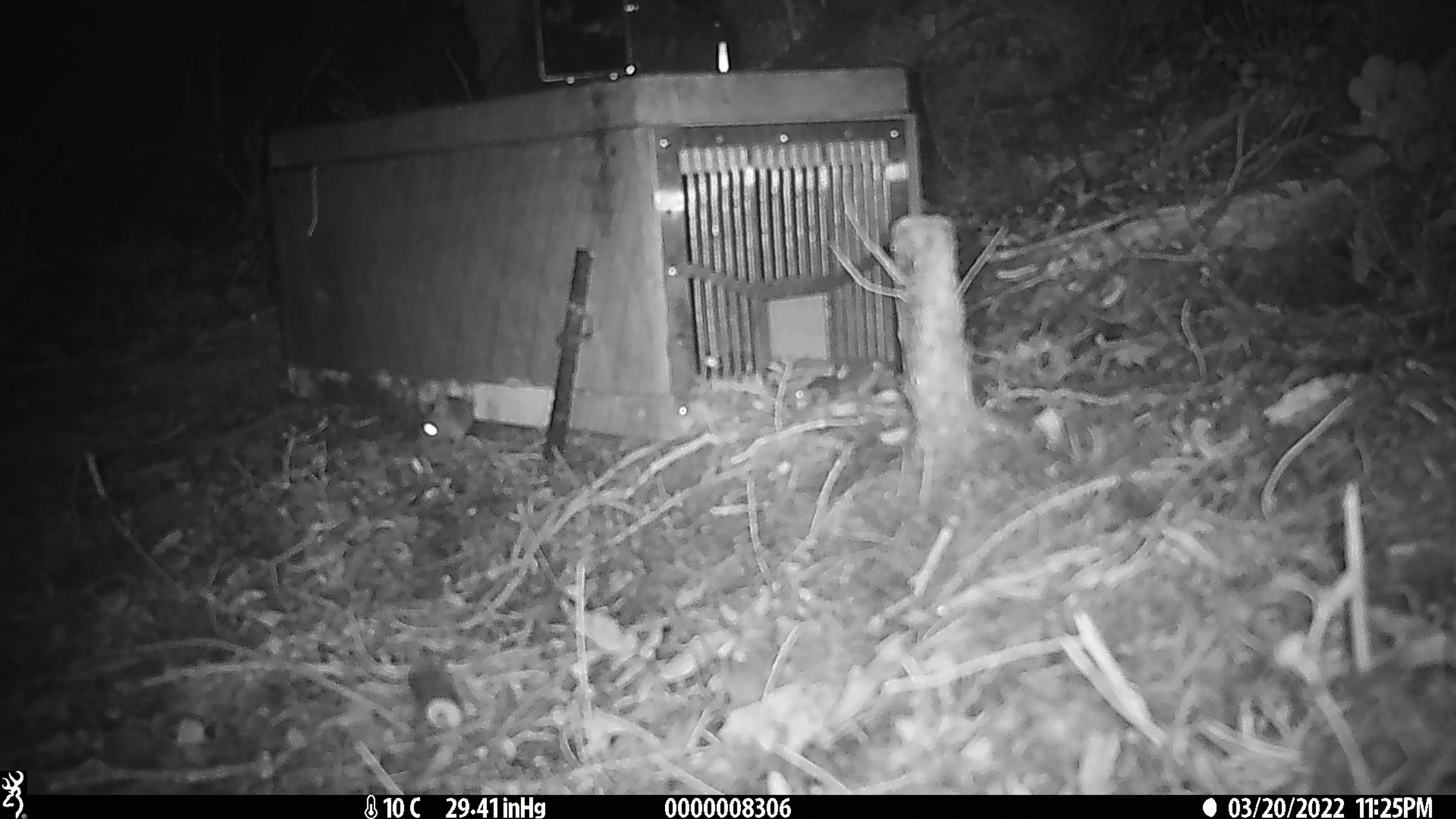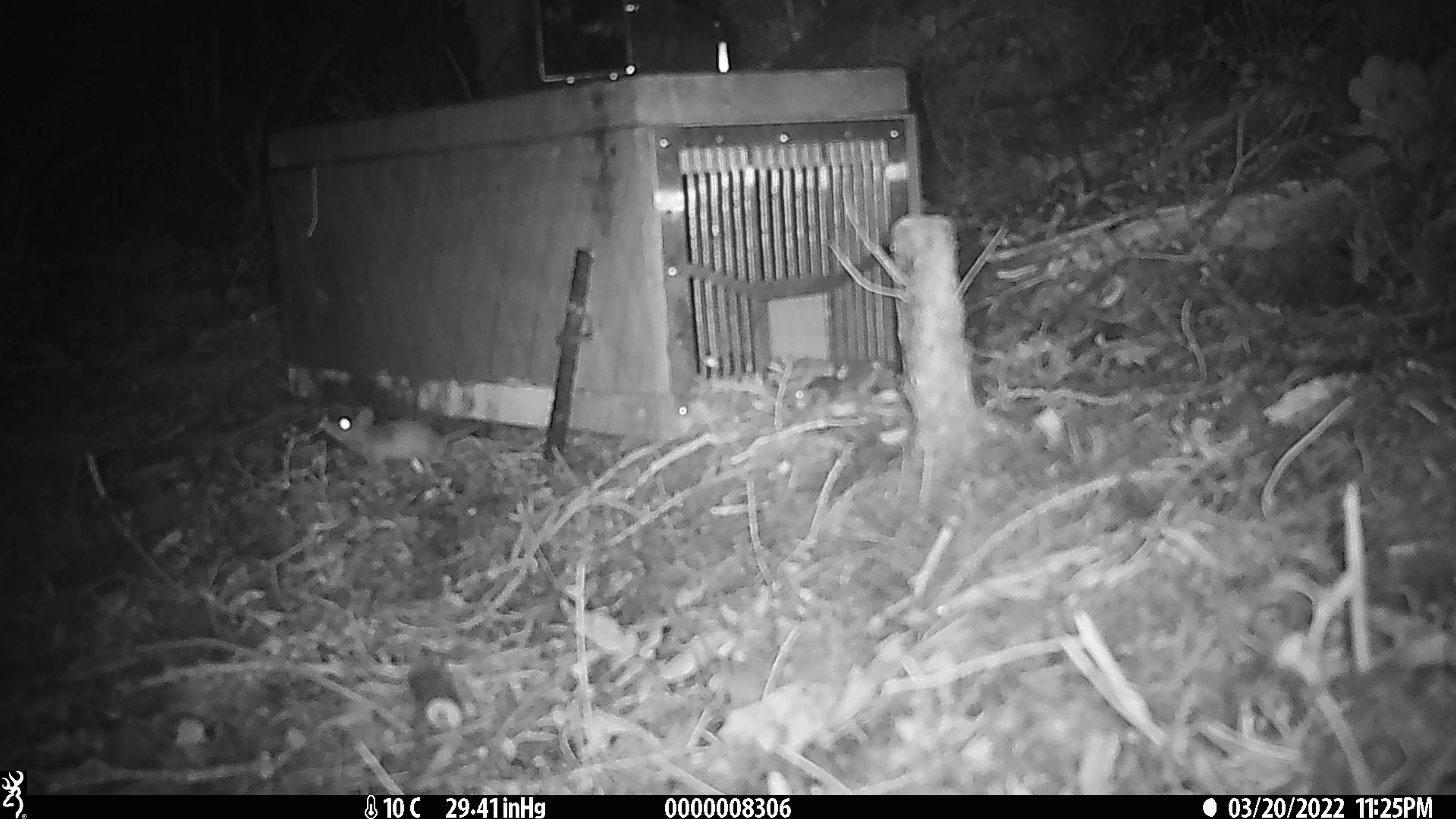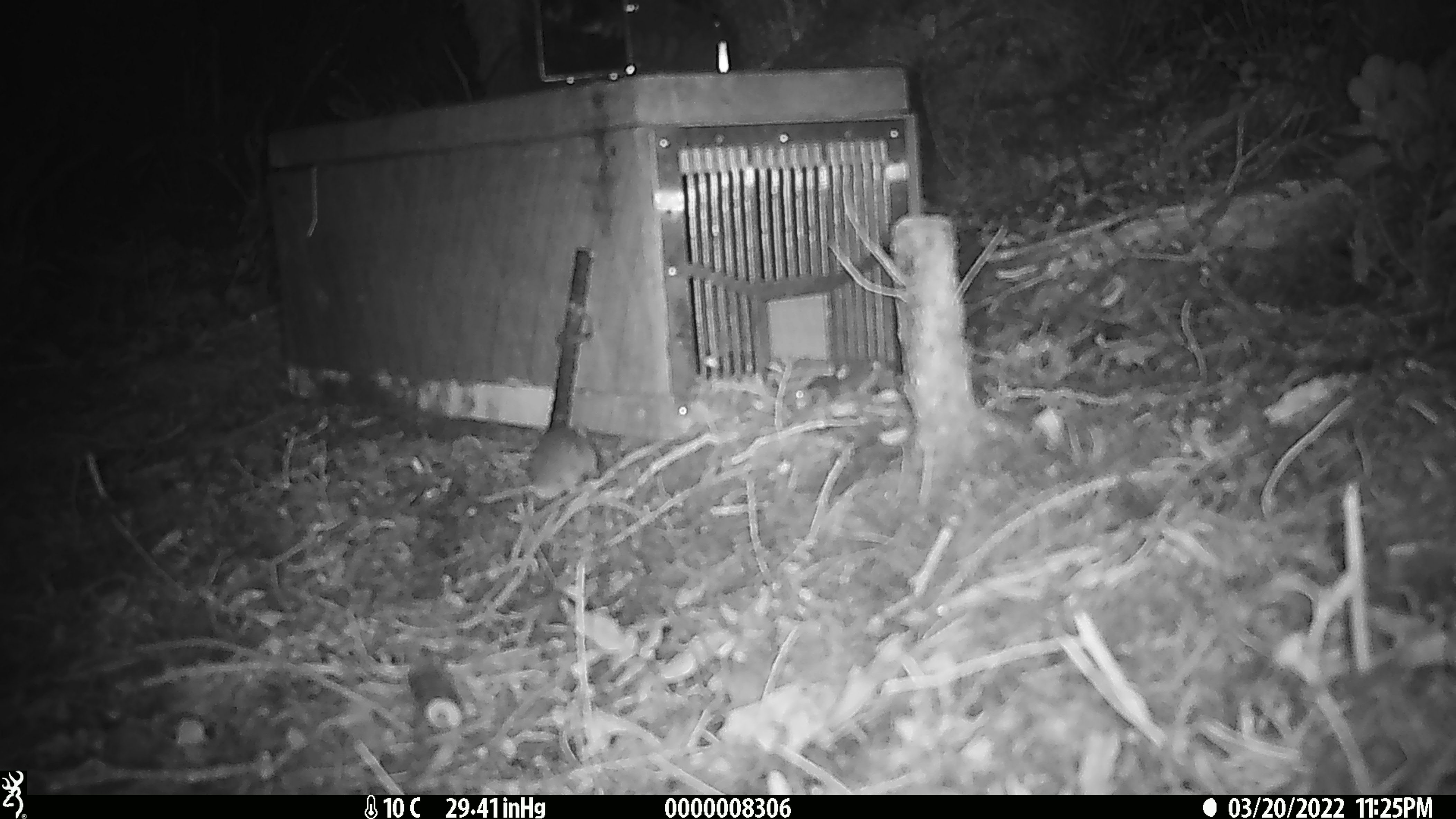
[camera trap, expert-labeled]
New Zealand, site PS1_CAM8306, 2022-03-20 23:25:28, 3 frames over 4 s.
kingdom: Animalia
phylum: Chordata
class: Mammalia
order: Rodentia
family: Muridae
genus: Mus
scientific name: Mus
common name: mouse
Mouse (Mus).